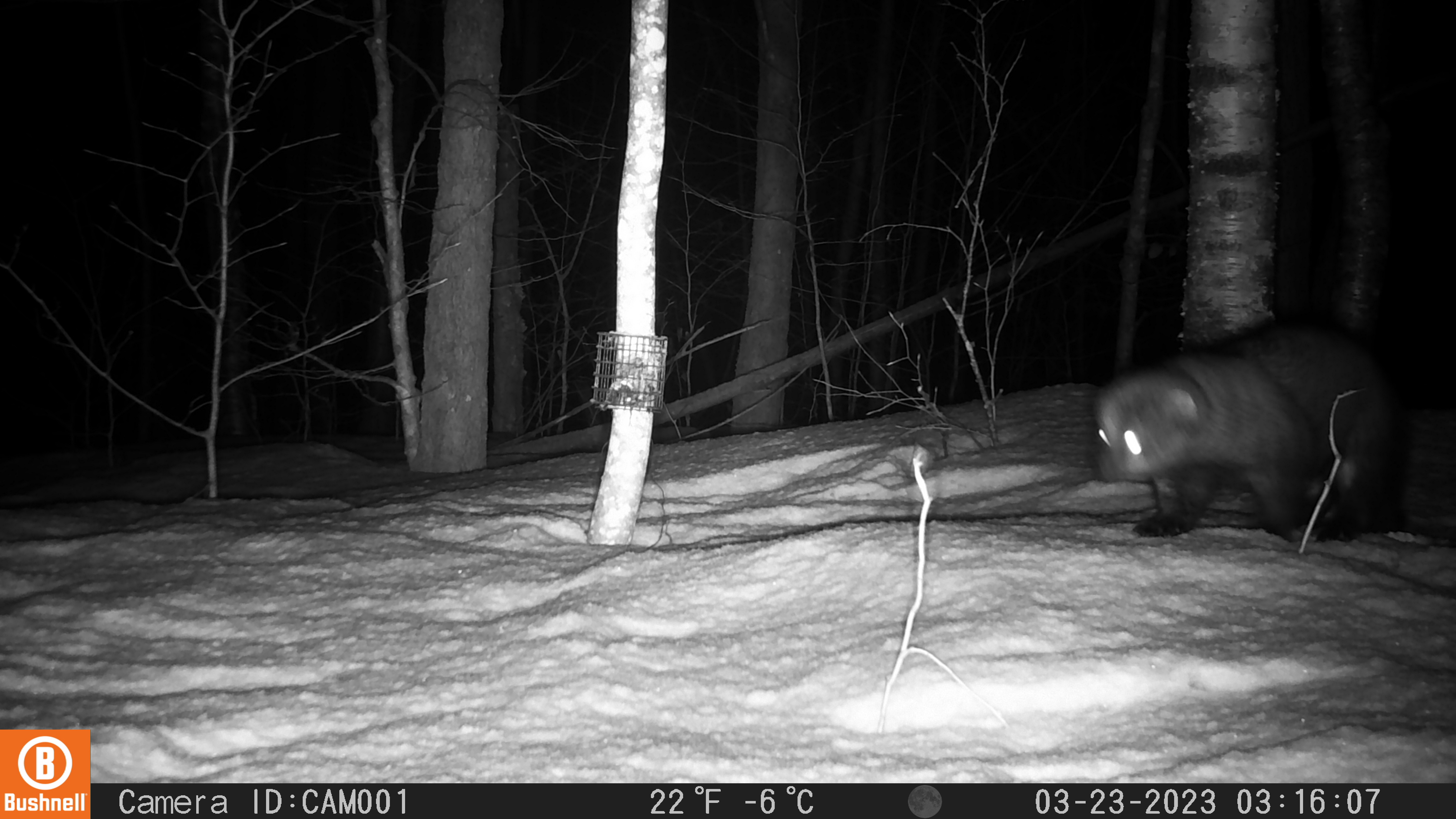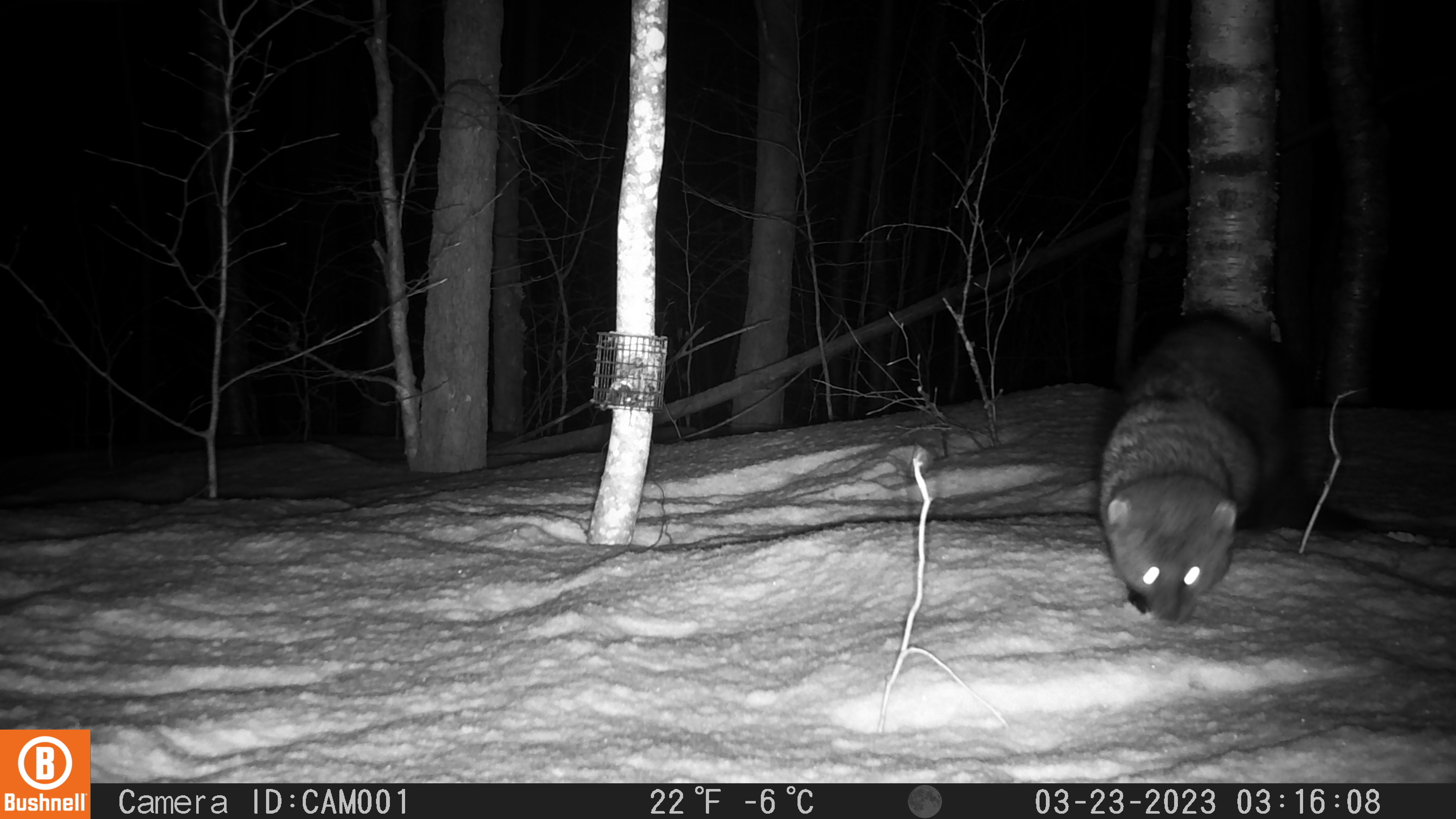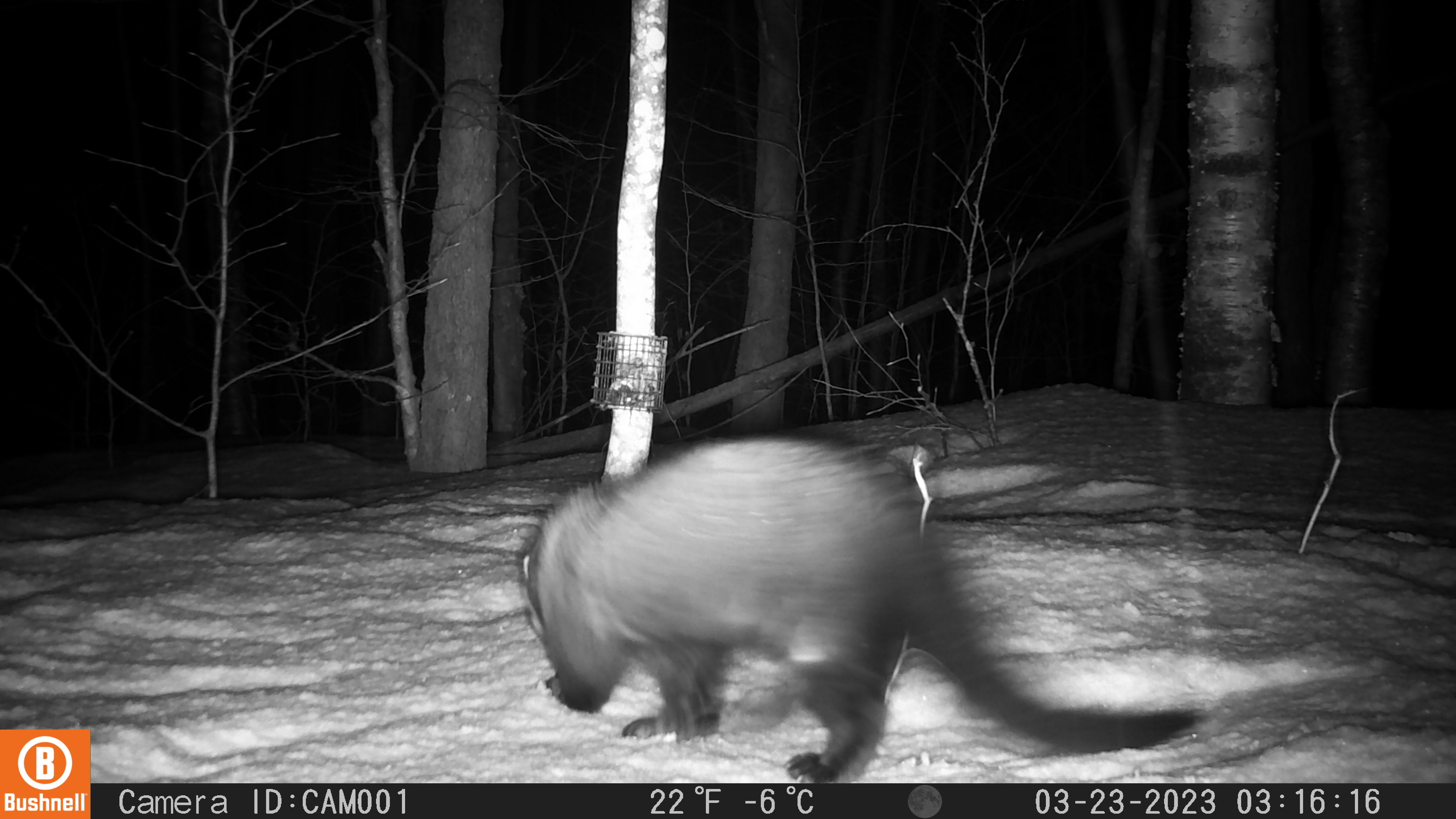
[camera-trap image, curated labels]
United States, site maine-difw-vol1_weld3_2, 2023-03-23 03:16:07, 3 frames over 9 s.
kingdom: Animalia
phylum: Chordata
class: Mammalia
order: Carnivora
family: Mustelidae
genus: Pekania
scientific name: Pekania pennanti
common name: fisher